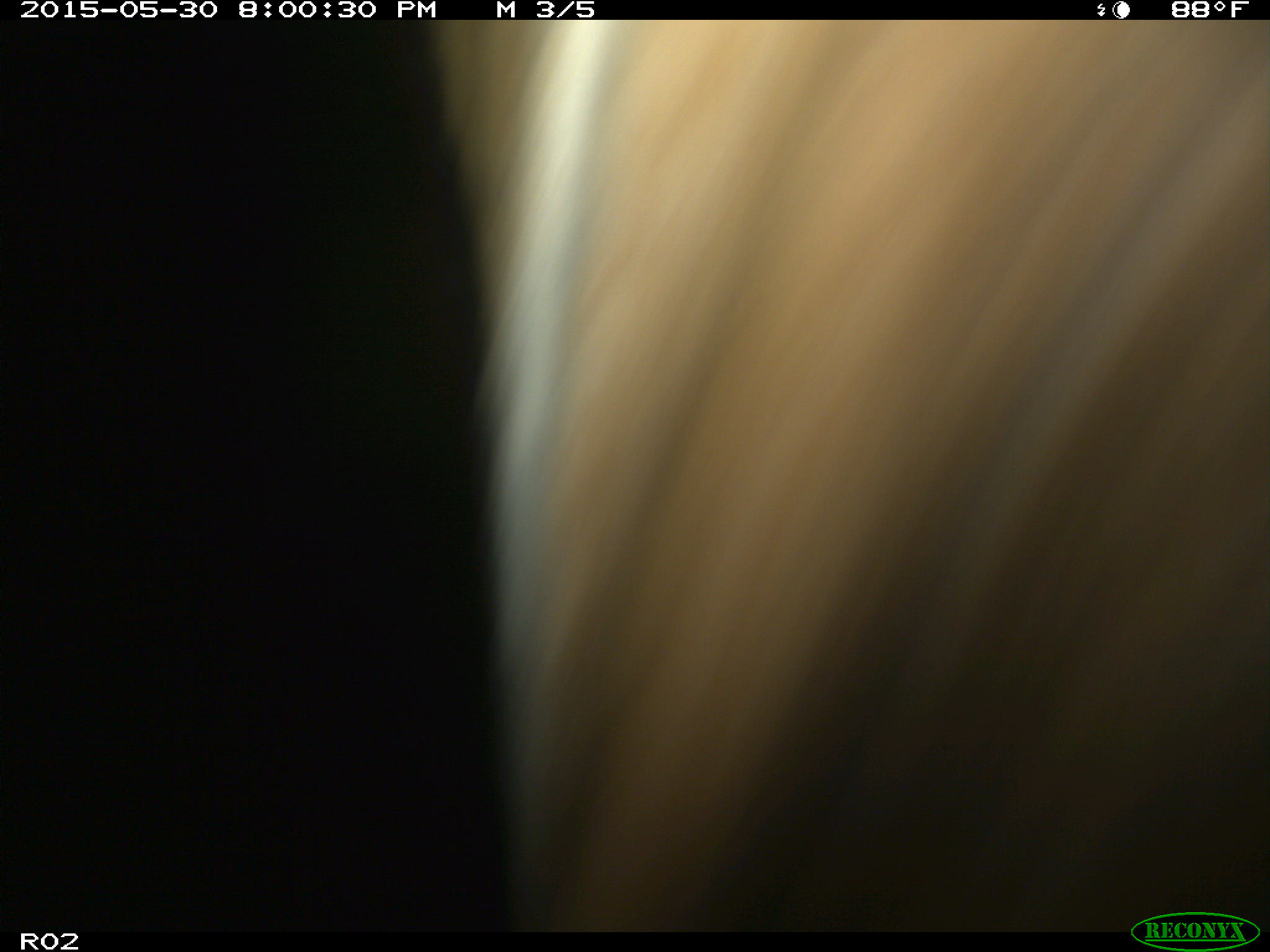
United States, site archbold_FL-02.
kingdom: Animalia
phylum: Chordata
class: Mammalia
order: Artiodactyla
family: Bovidae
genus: Bos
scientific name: Bos taurus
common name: domestic cow